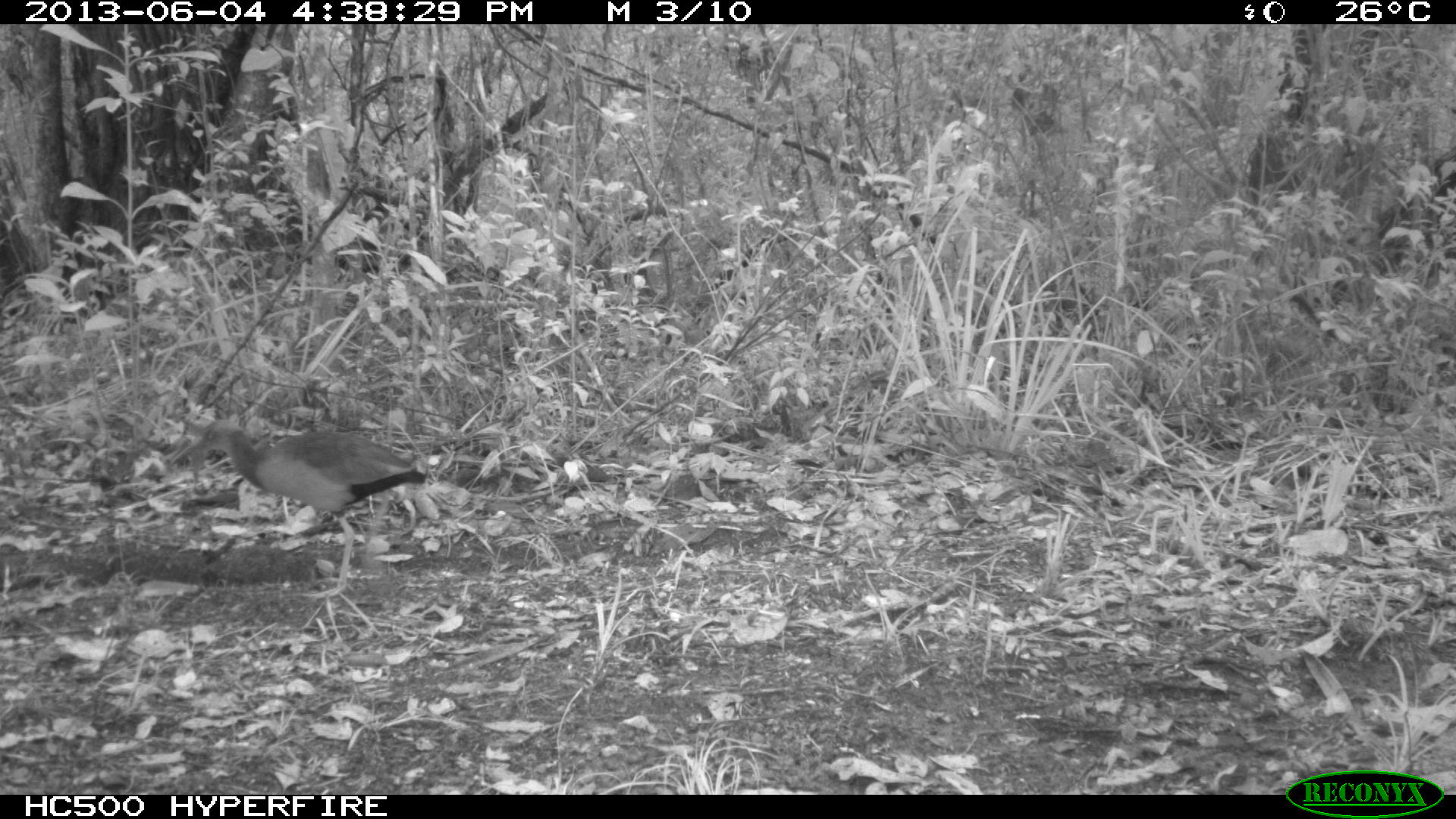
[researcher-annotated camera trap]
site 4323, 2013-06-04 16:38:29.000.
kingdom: Animalia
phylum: Chordata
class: Aves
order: Gruiformes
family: Rallidae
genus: Aramides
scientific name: Aramides cajaneus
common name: gray-necked wood-rail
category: aramides cajanea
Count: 1.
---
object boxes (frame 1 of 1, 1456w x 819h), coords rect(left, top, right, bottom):
aramides cajanea: rect(172, 415, 428, 597)